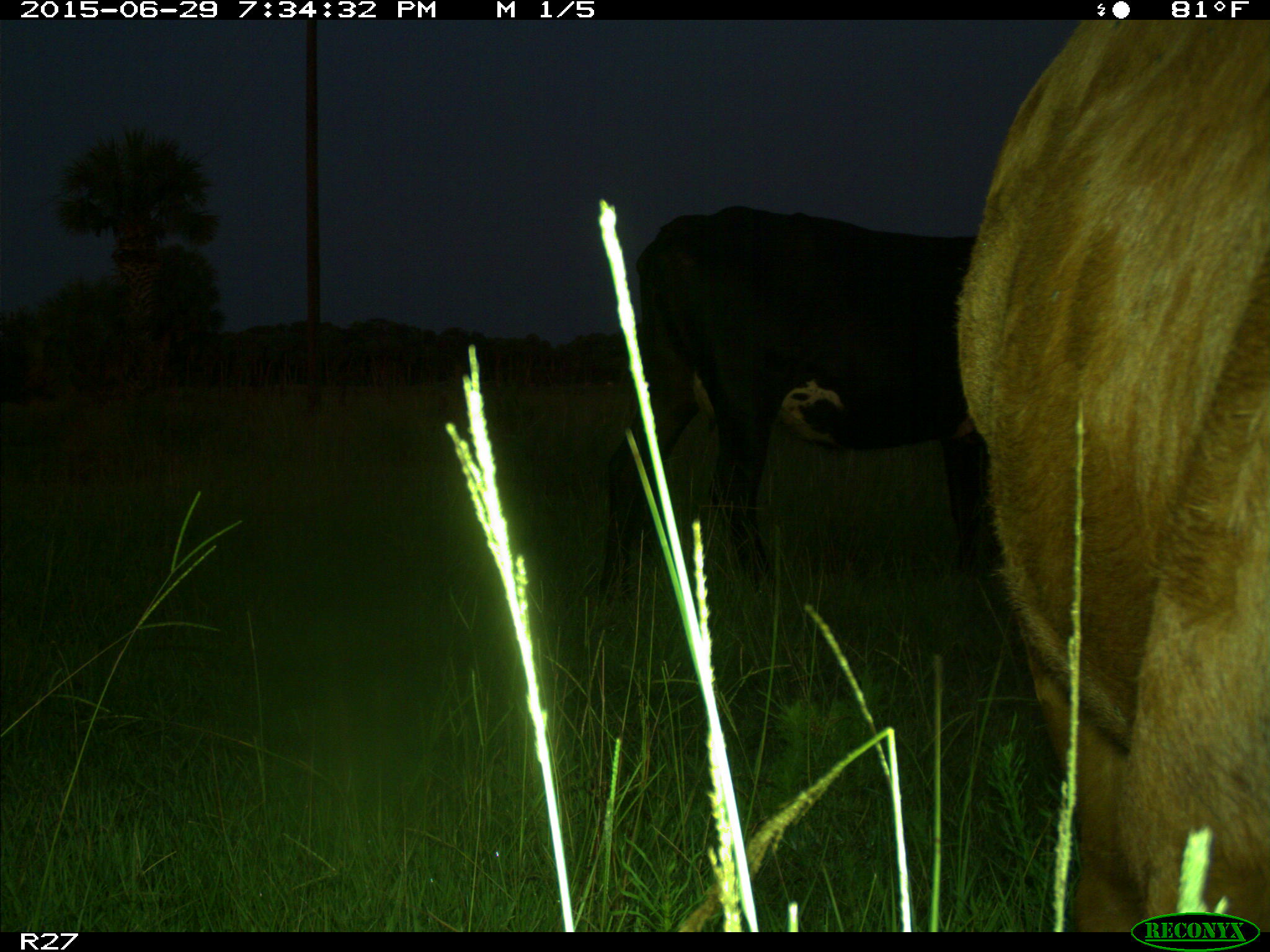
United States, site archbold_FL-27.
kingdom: Animalia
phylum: Chordata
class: Mammalia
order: Artiodactyla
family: Bovidae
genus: Bos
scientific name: Bos taurus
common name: domestic cow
Bos taurus (domestic cow).